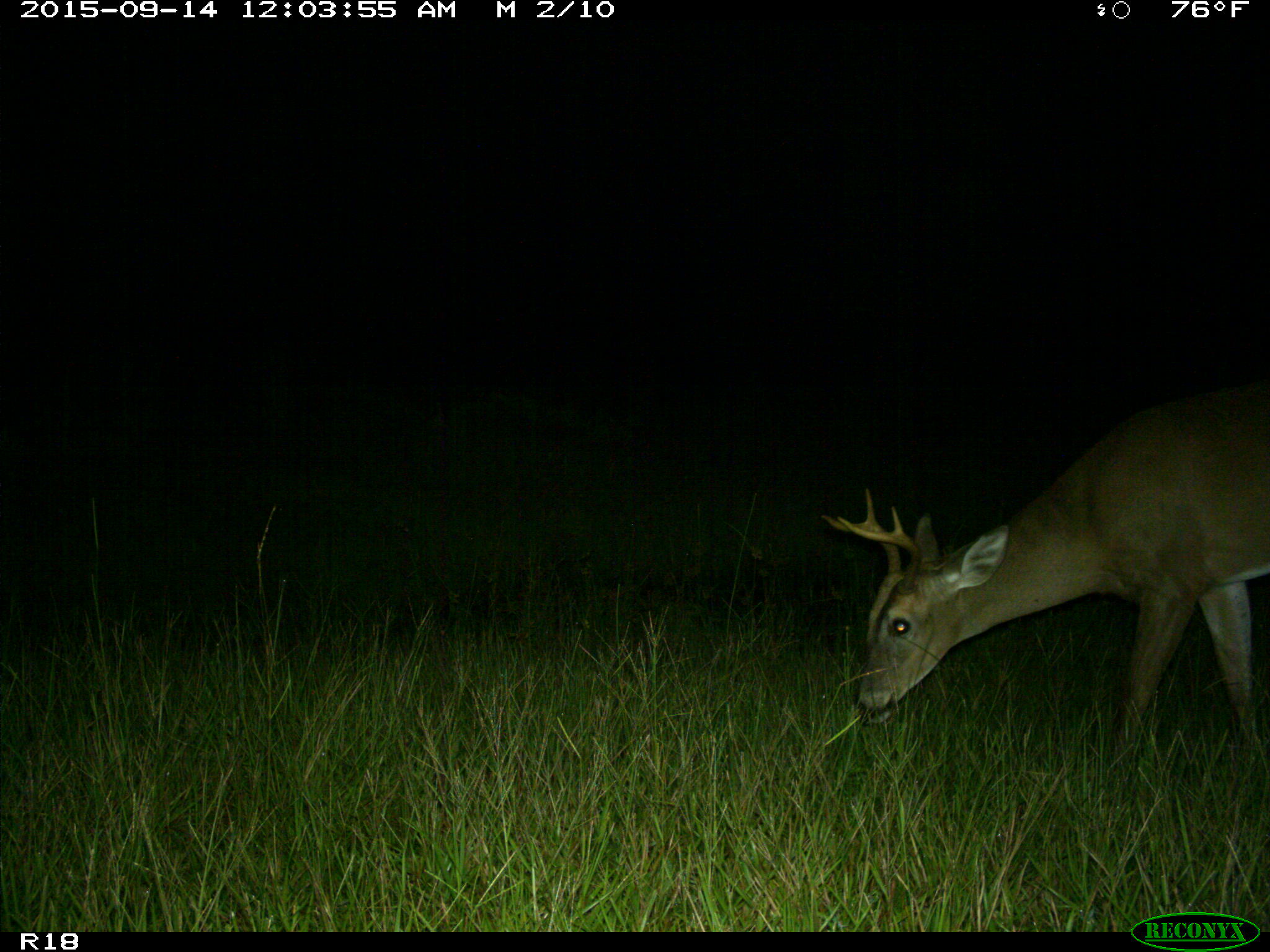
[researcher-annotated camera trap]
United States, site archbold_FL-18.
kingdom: Animalia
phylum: Chordata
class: Mammalia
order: Artiodactyla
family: Cervidae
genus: Odocoileus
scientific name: Odocoileus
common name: deer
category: unidentified deer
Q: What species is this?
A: Unidentified deer (deer) (Odocoileus).